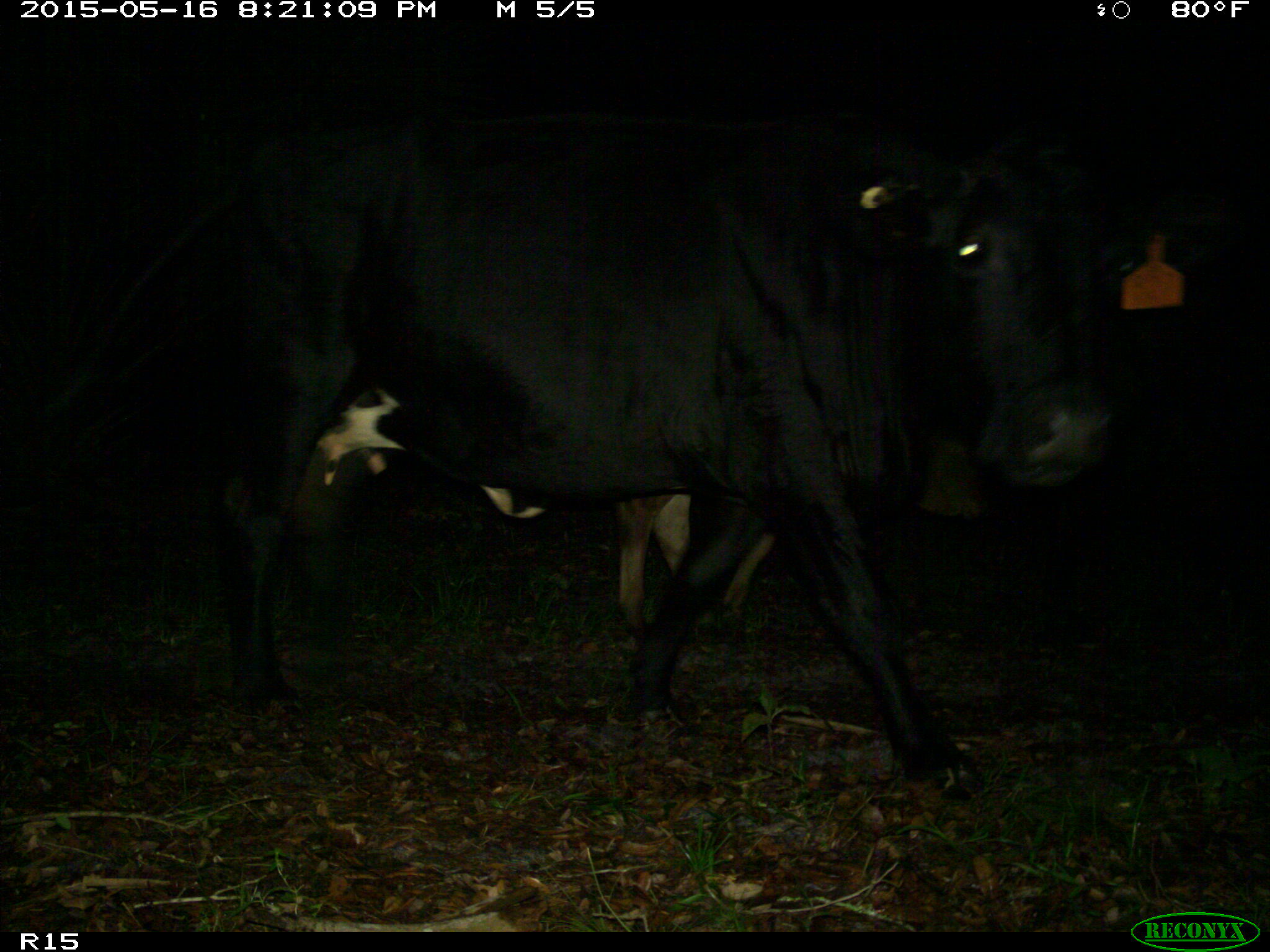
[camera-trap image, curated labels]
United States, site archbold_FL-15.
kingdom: Animalia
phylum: Chordata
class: Mammalia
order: Artiodactyla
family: Bovidae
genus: Bos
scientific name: Bos taurus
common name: domestic cow